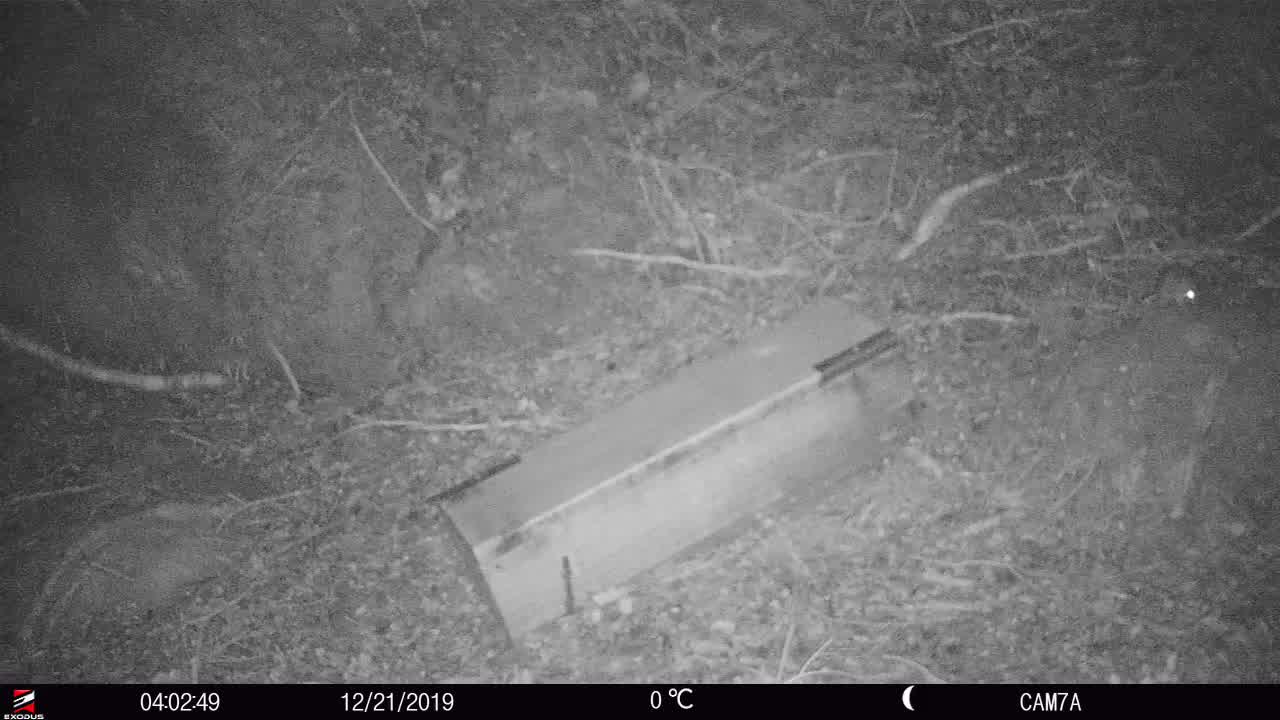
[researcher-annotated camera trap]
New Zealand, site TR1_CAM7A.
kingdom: Animalia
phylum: Chordata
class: Mammalia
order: Rodentia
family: Muridae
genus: Rattus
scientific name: Rattus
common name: rat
Rat (Rattus).